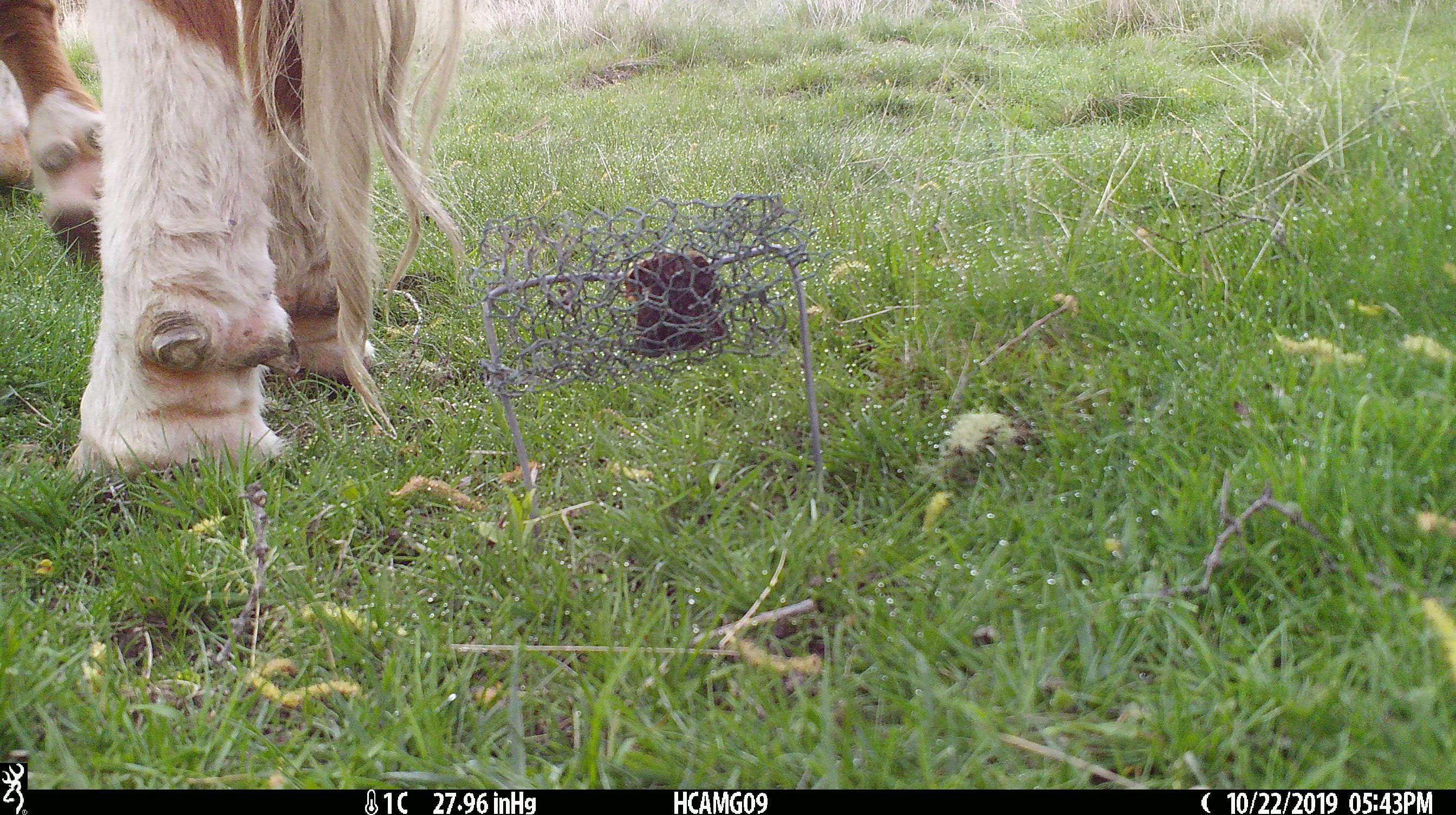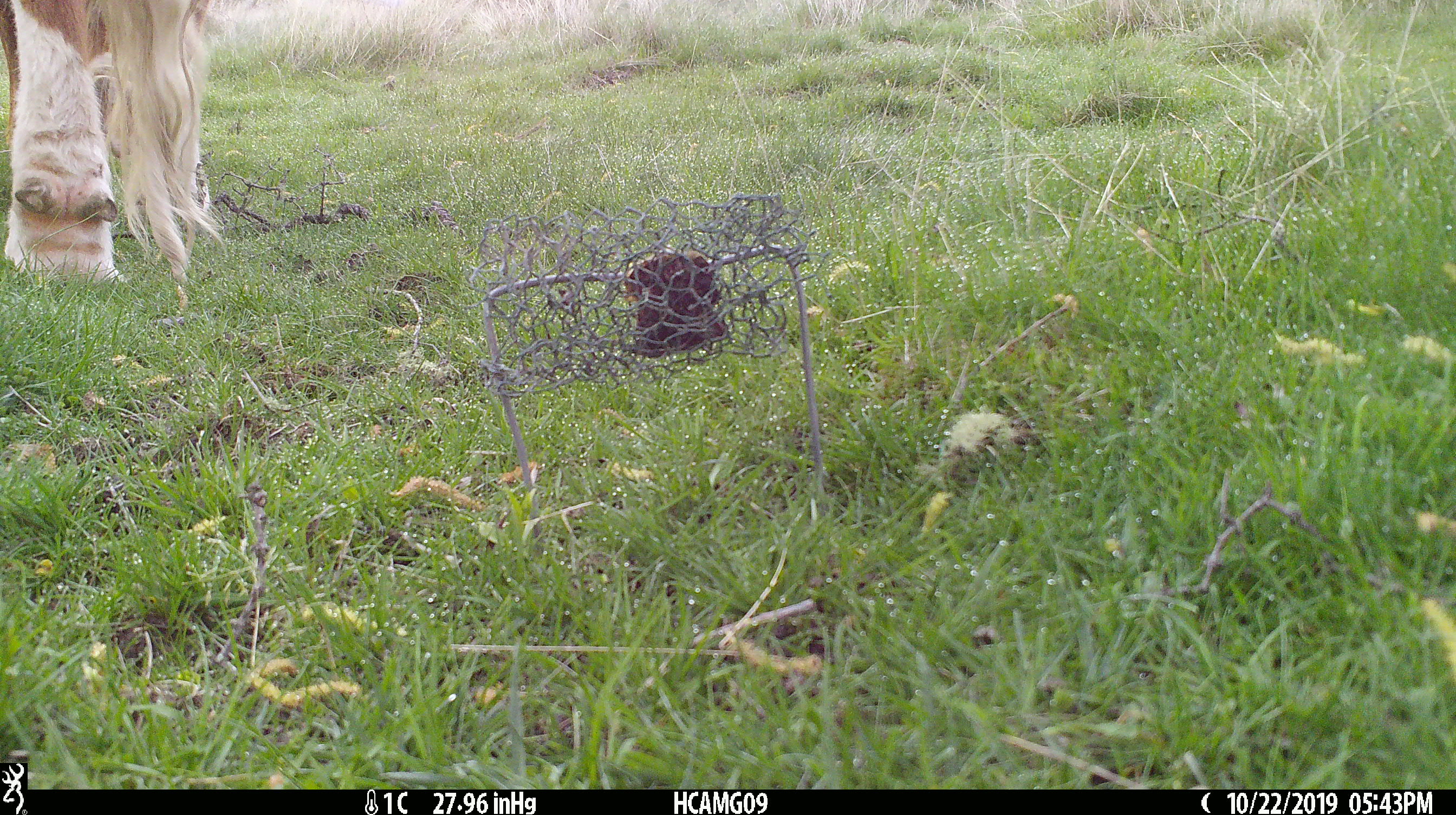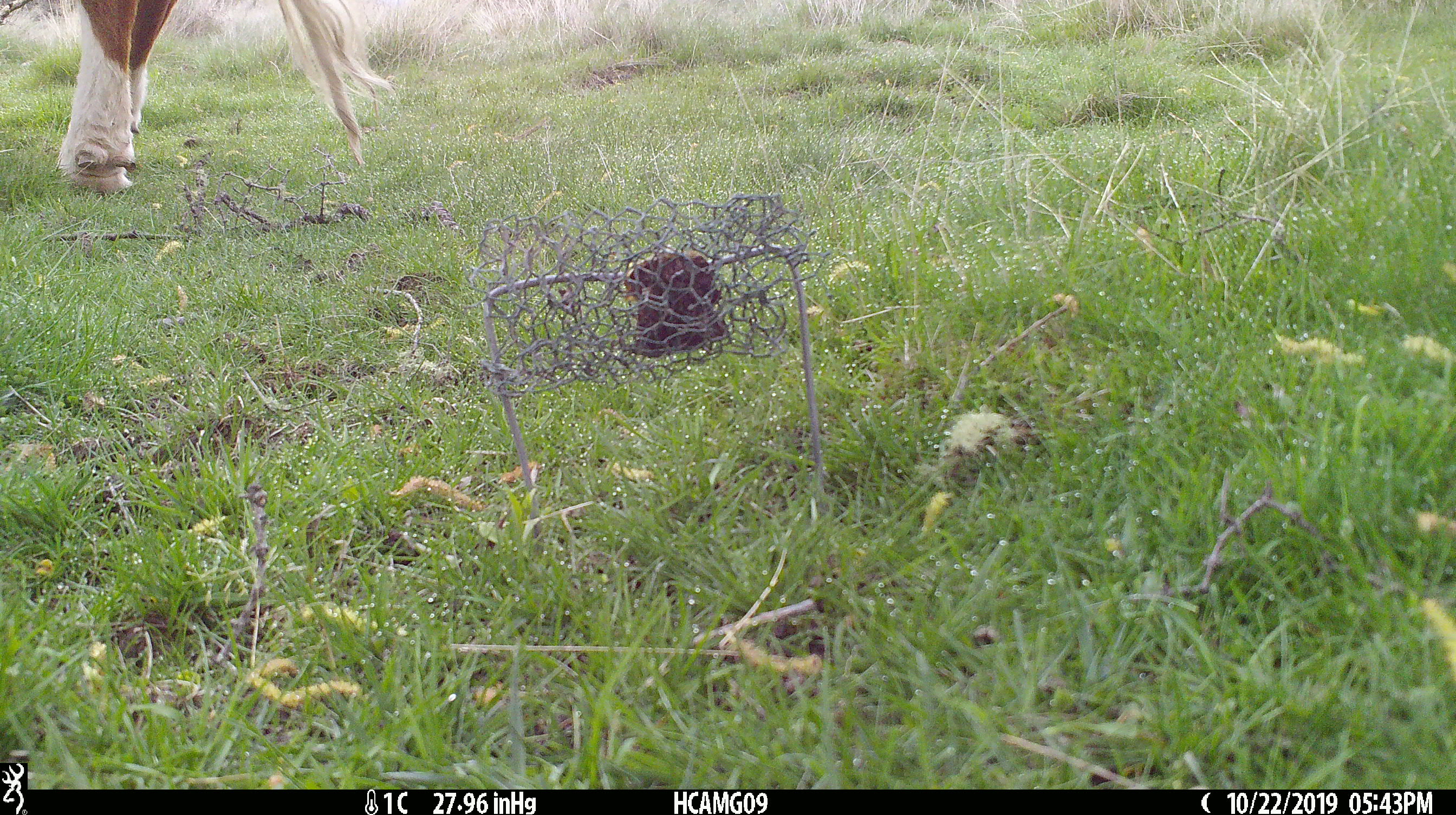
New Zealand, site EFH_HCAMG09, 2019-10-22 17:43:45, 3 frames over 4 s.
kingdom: Animalia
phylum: Chordata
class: Mammalia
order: Artiodactyla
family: Bovidae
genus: Bos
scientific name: Bos taurus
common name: domestic cow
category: cow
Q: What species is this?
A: Cow (domestic cow) (Bos taurus).